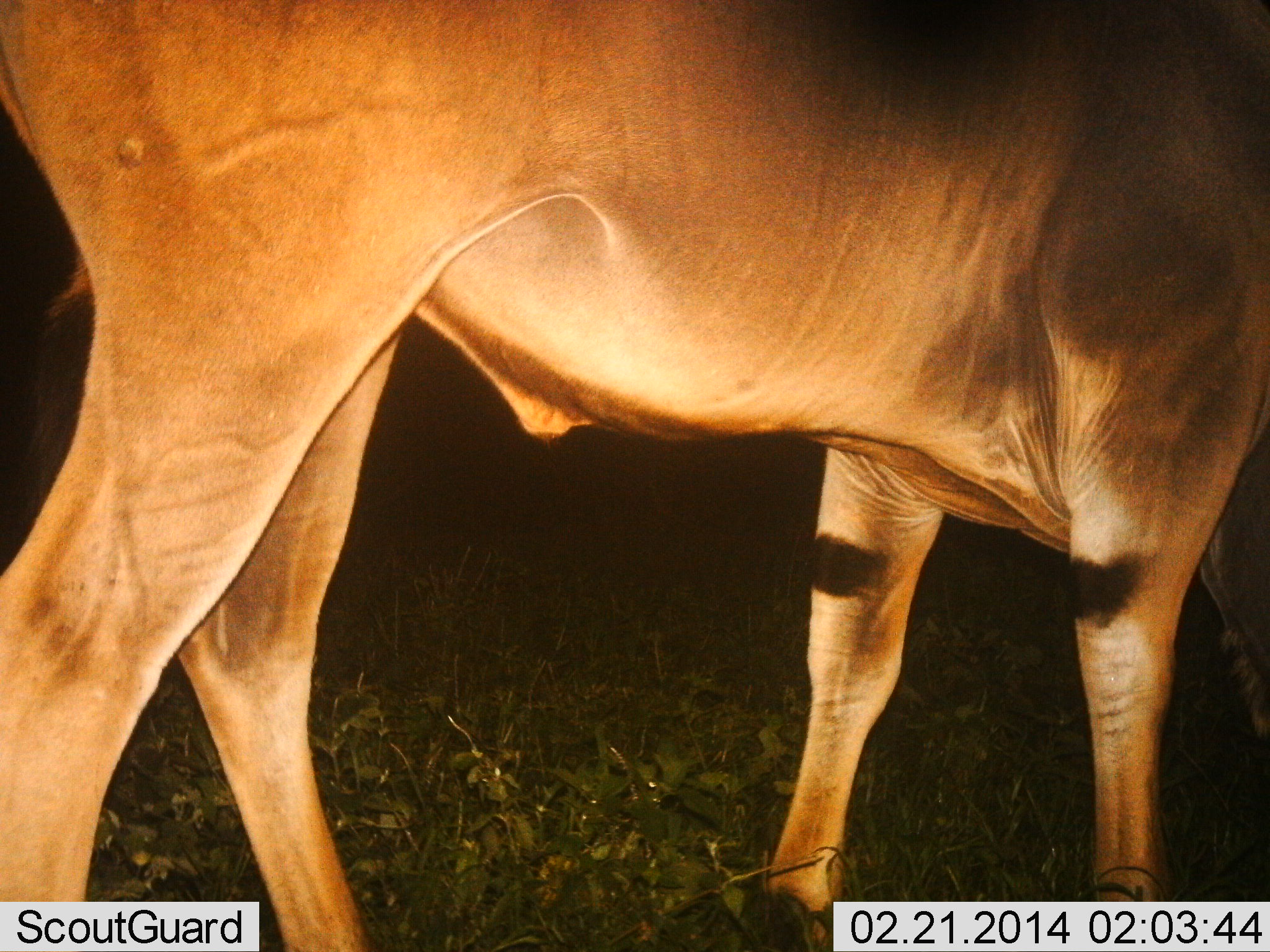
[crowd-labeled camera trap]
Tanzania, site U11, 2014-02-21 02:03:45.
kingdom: Animalia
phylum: Chordata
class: Mammalia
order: Artiodactyla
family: Bovidae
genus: Tragelaphus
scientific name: Tragelaphus oryx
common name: eland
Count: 1.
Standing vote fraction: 60%.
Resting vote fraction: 0%.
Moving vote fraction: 20%.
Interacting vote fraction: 0%.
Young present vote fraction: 0%.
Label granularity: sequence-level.